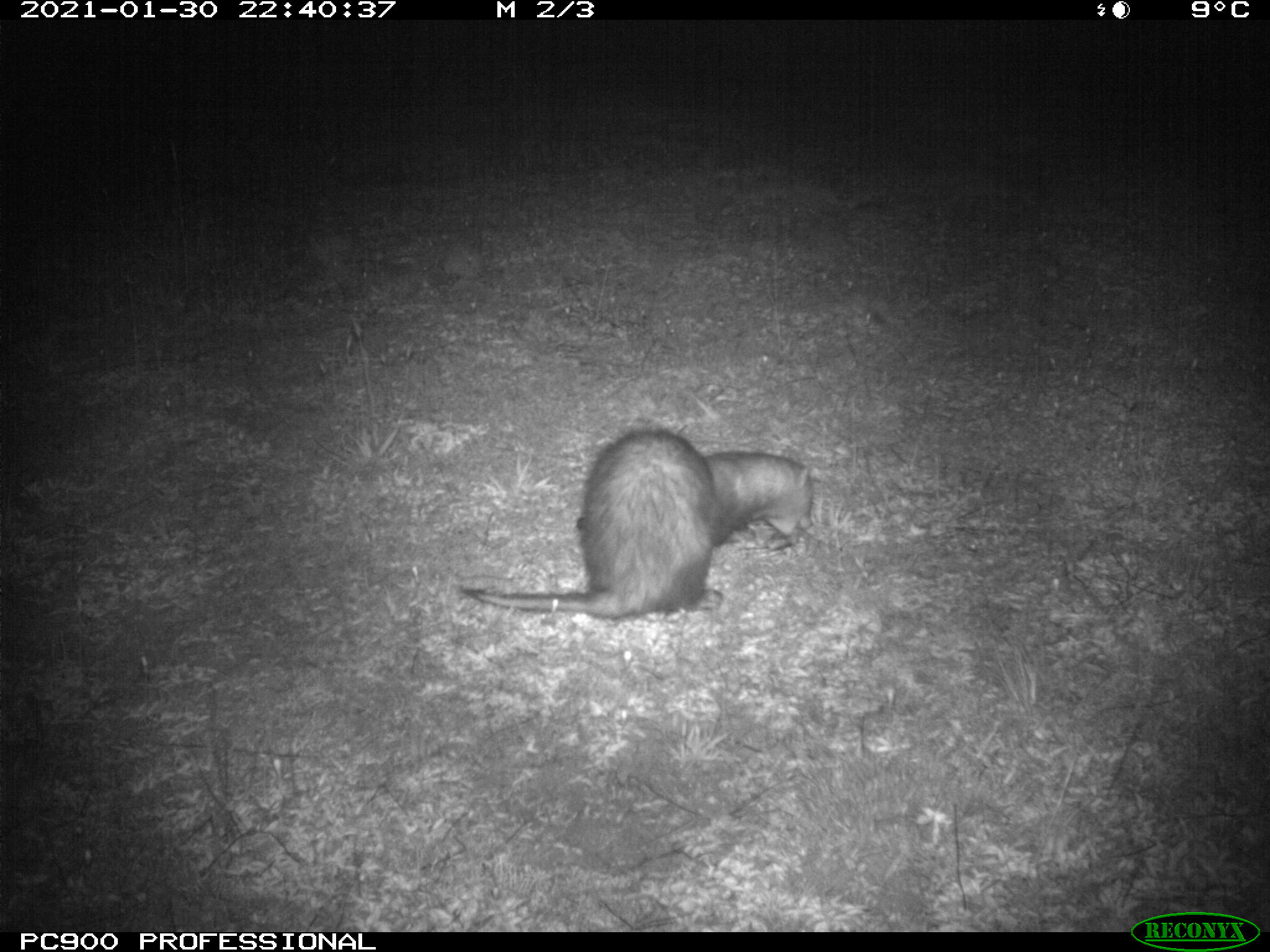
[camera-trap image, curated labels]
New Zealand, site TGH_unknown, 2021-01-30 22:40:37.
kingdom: Animalia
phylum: Chordata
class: Mammalia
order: Carnivora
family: Mustelidae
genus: Mustela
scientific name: Mustela furo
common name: ferret